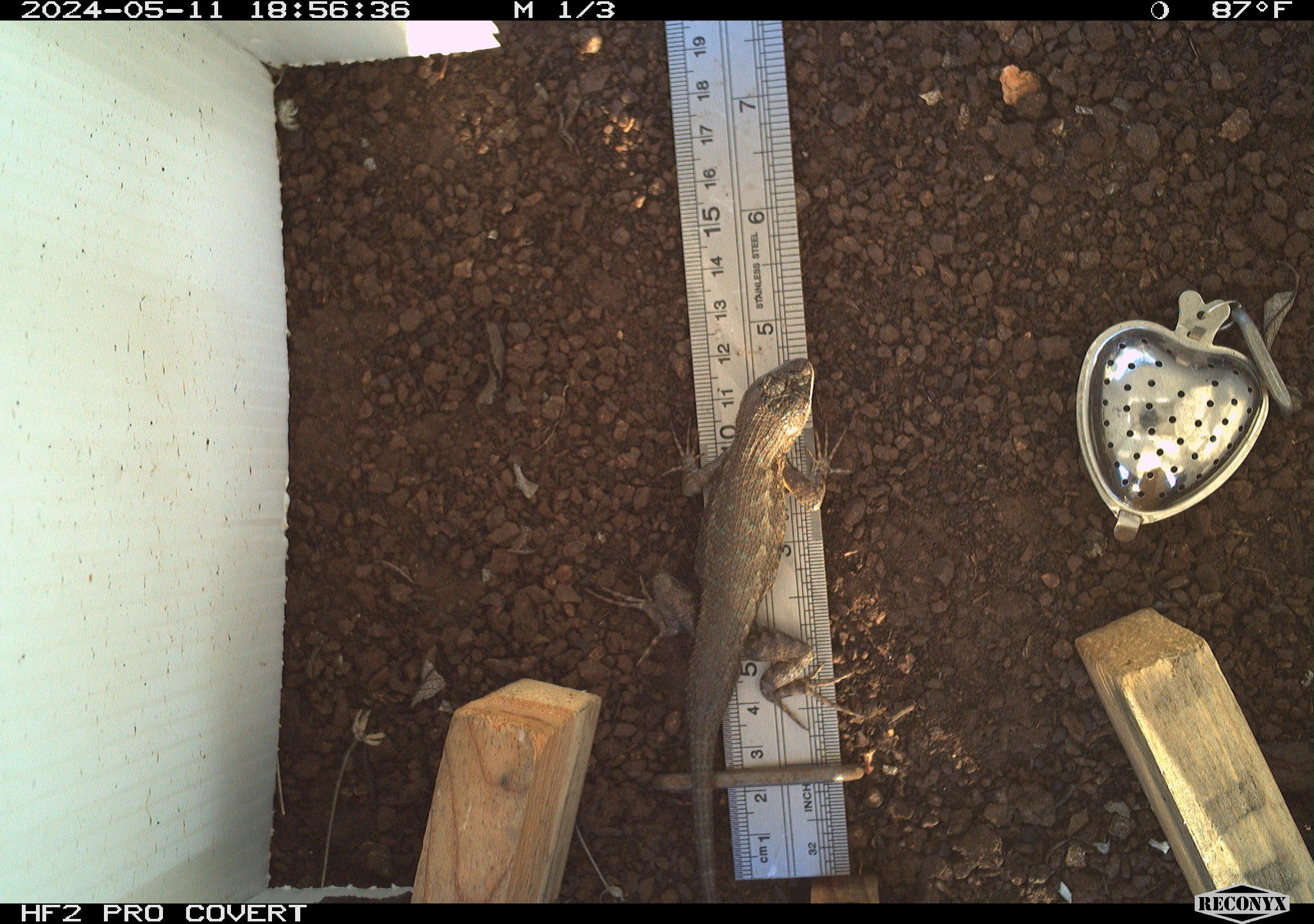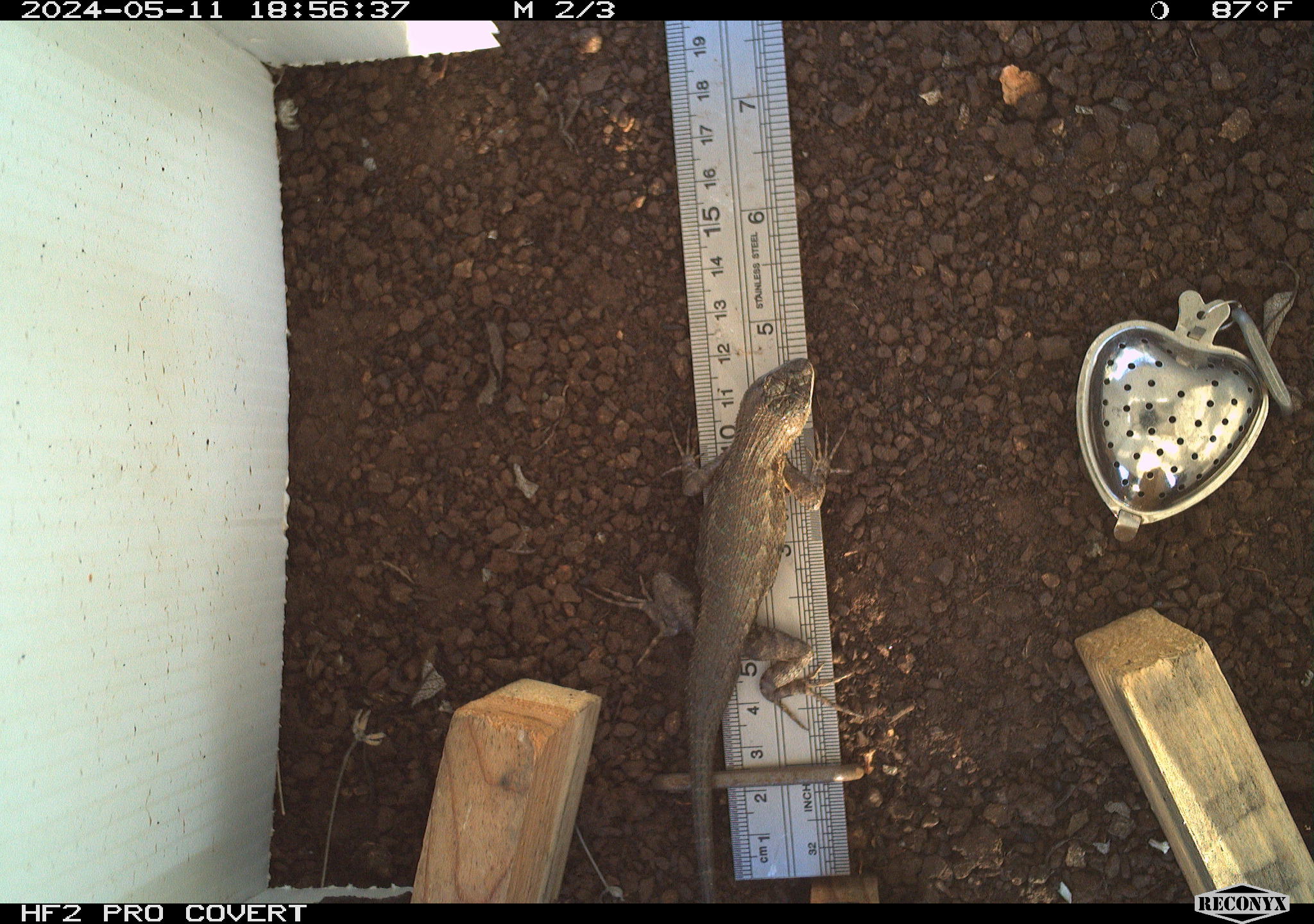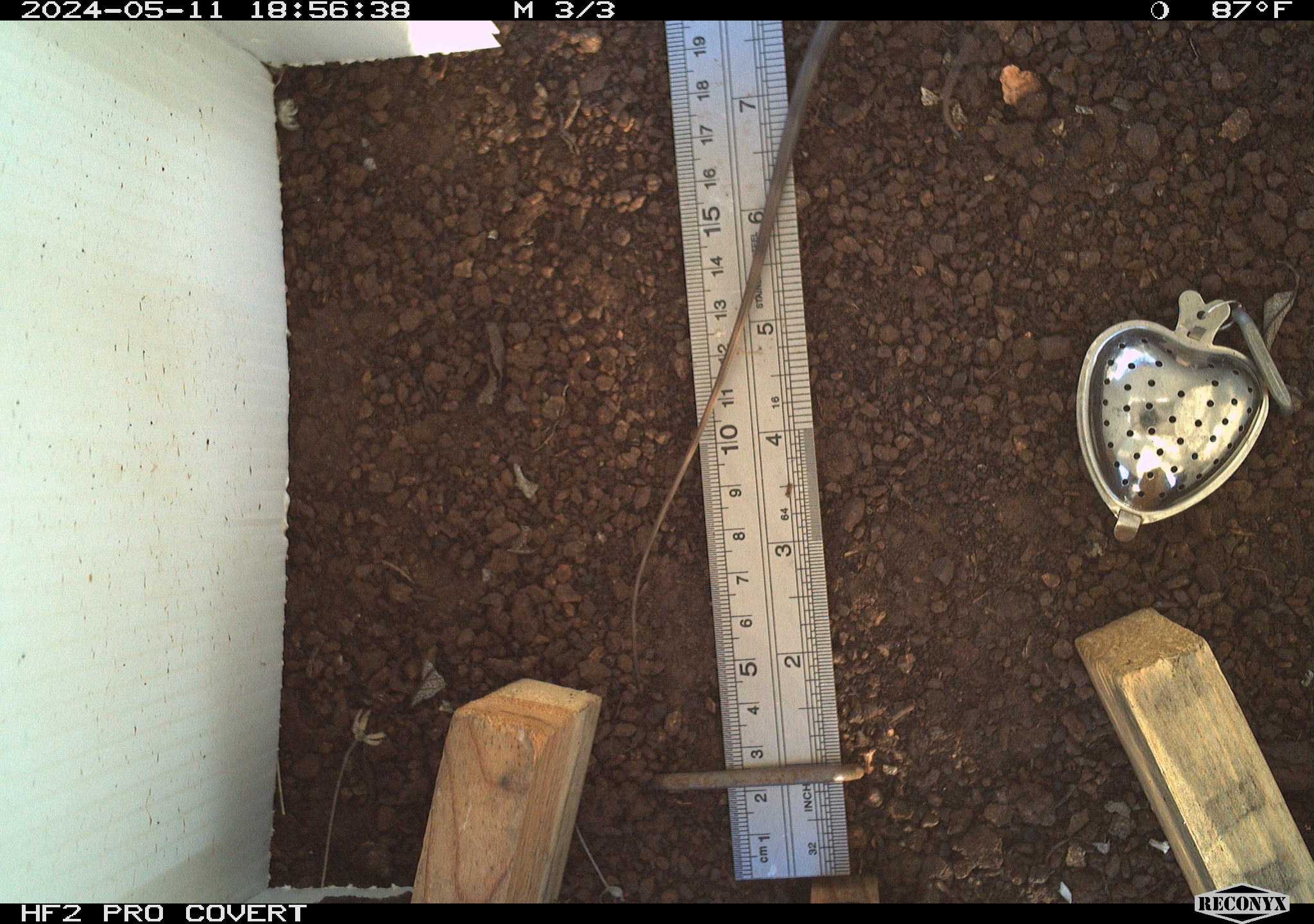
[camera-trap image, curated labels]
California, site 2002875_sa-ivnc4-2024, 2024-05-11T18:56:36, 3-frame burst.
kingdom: Animalia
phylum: Chordata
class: Reptilia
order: Squamata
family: Phrynosomatidae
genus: Sceloporus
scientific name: Sceloporus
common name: spiny lizards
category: sceloporus species